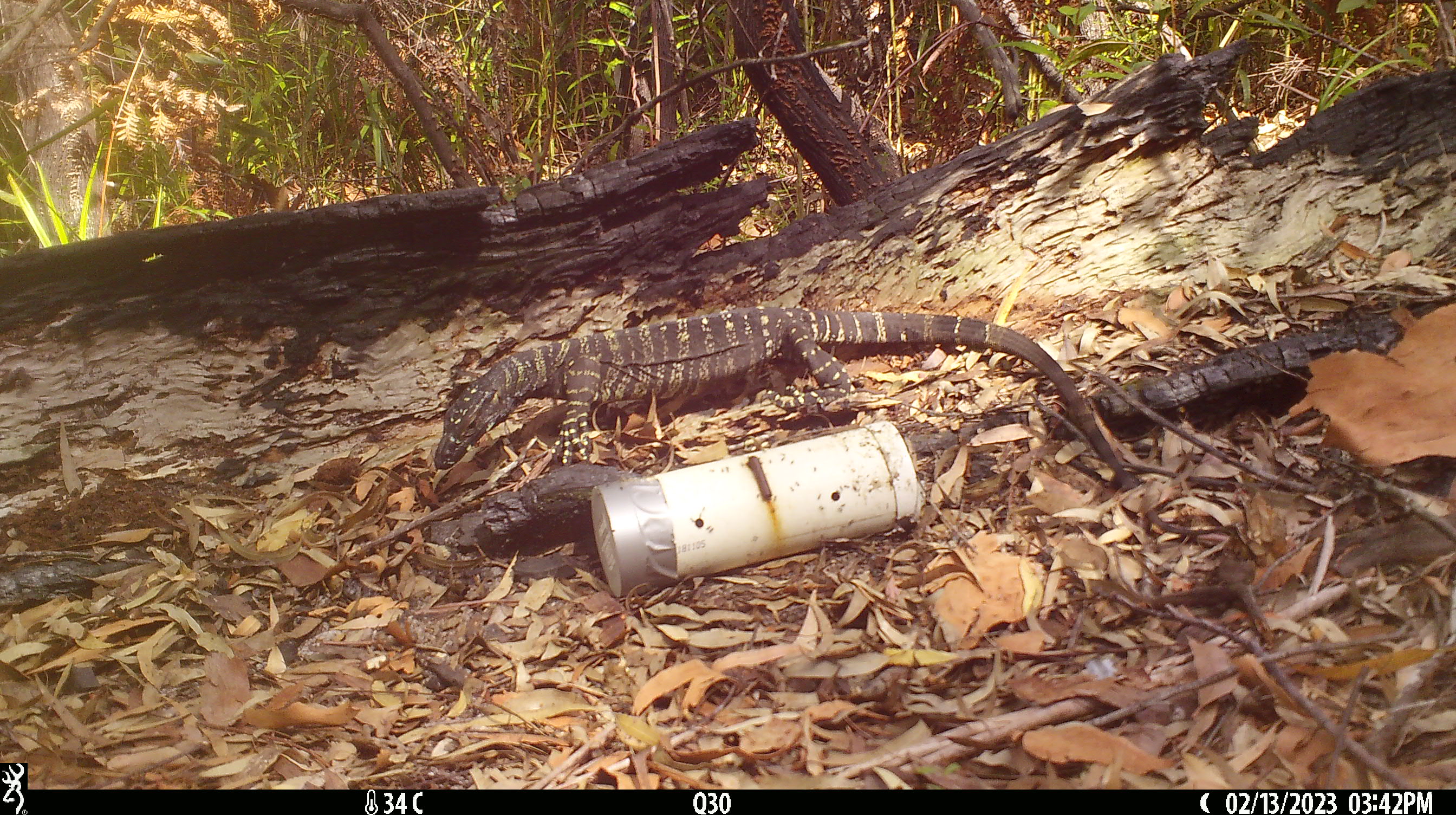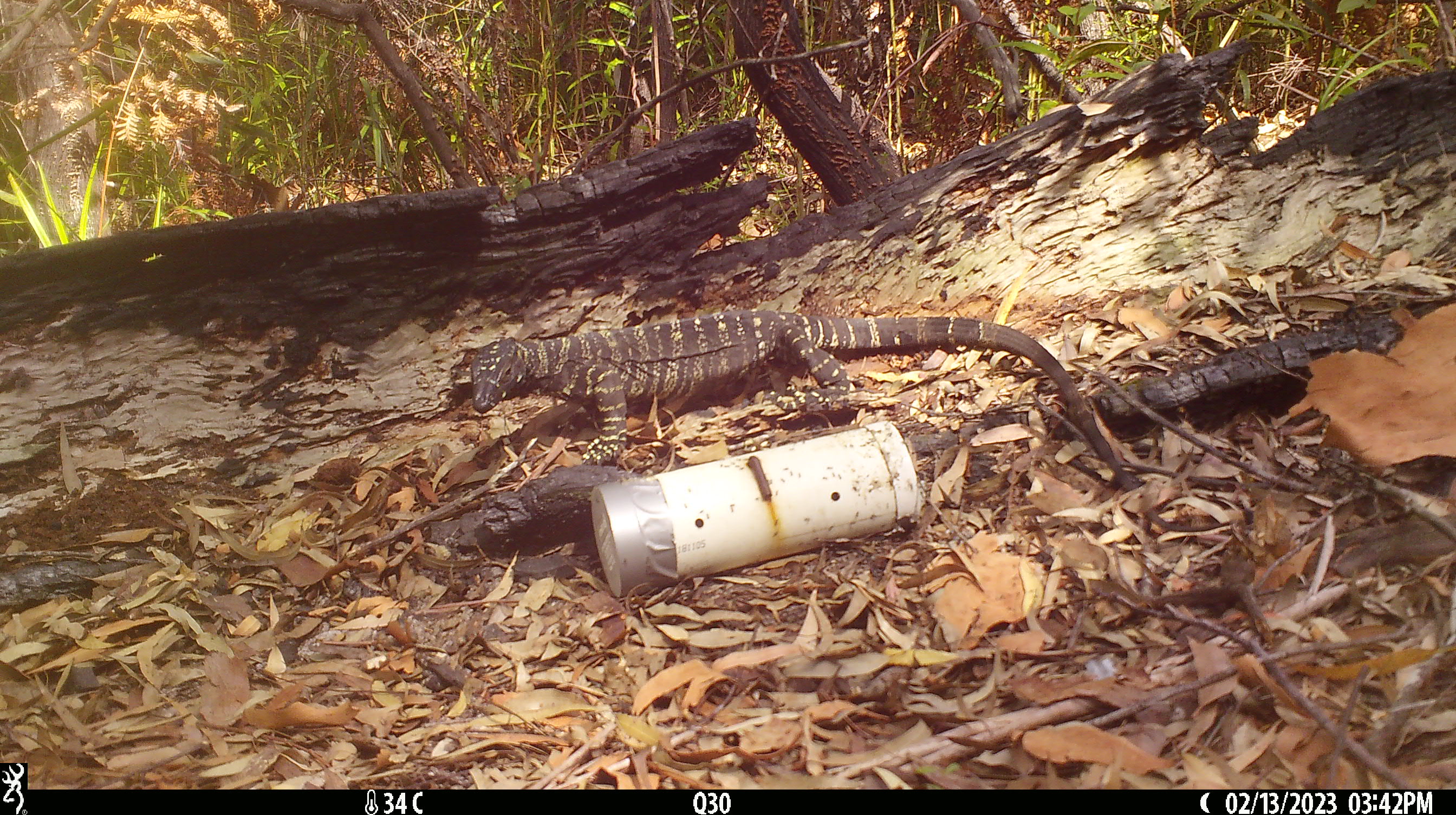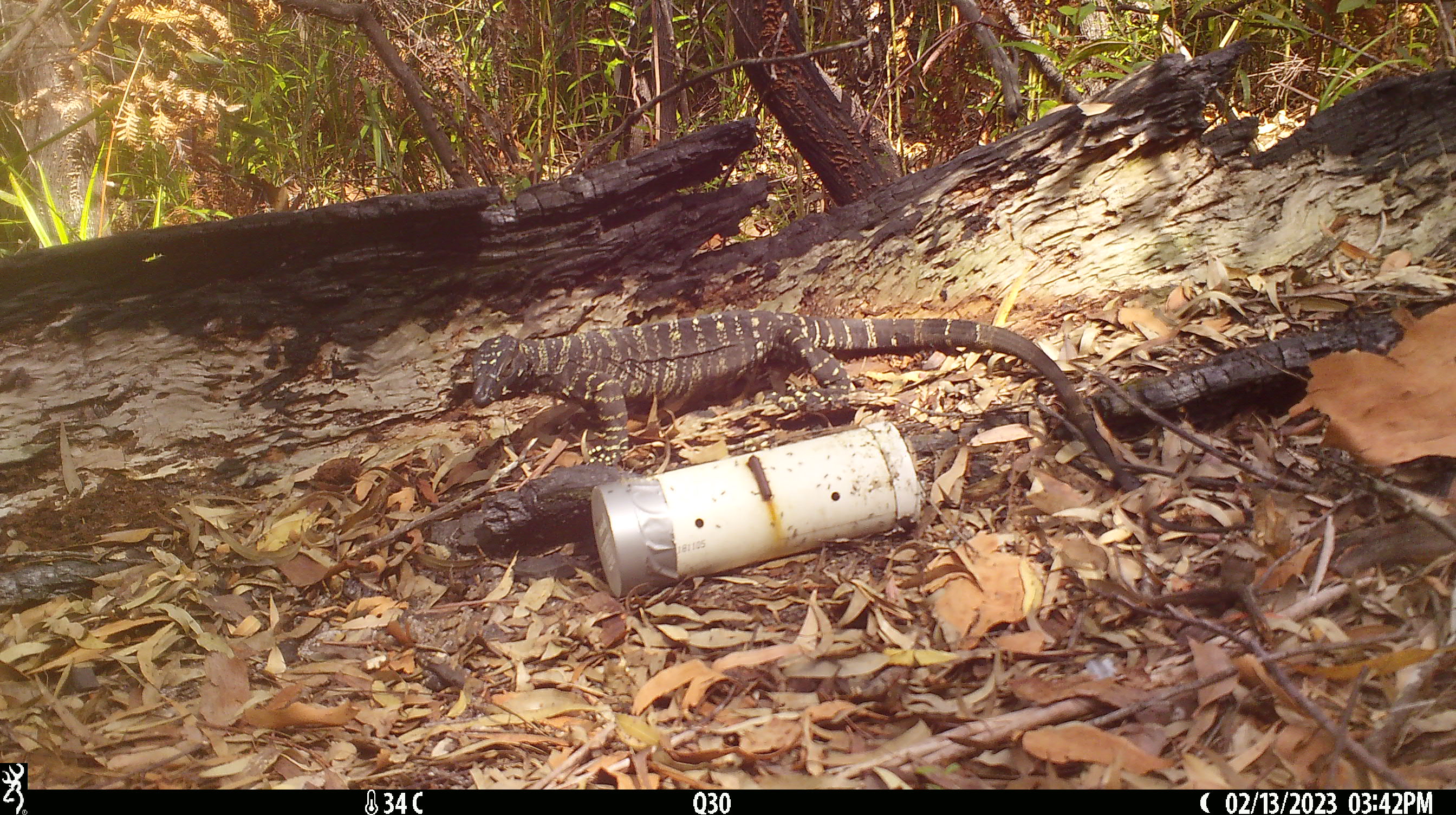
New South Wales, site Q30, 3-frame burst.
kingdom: Animalia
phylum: Chordata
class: Reptilia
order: Squamata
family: Varanidae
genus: Varanus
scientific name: Varanus varius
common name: lace monitor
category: goanna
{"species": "goanna (lace monitor) (Varanus varius)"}